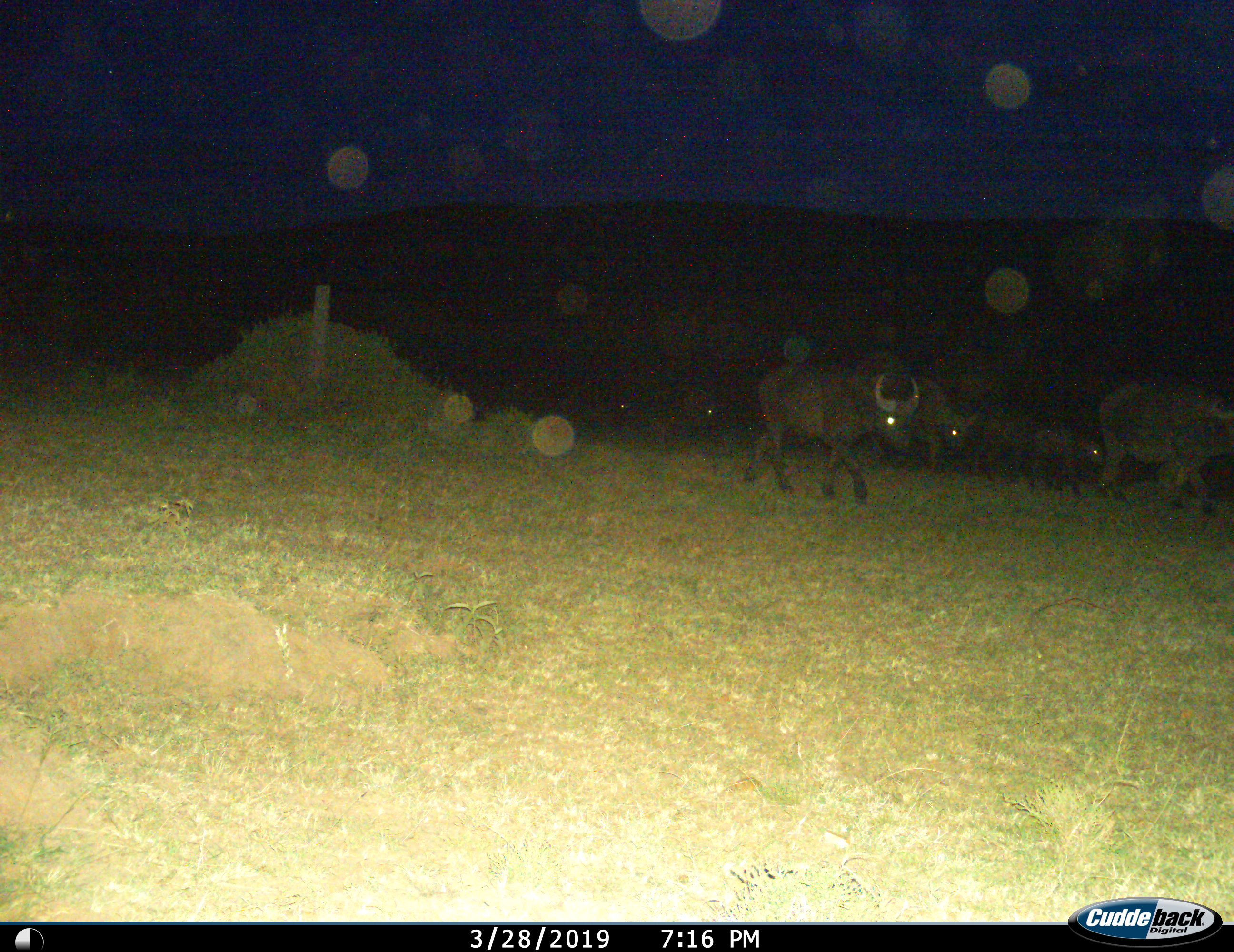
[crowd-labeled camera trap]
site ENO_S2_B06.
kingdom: Animalia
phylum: Chordata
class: Mammalia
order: Artiodactyla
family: Bovidae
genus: Syncerus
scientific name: Syncerus caffer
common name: african buffalo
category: buffalo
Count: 6.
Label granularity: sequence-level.